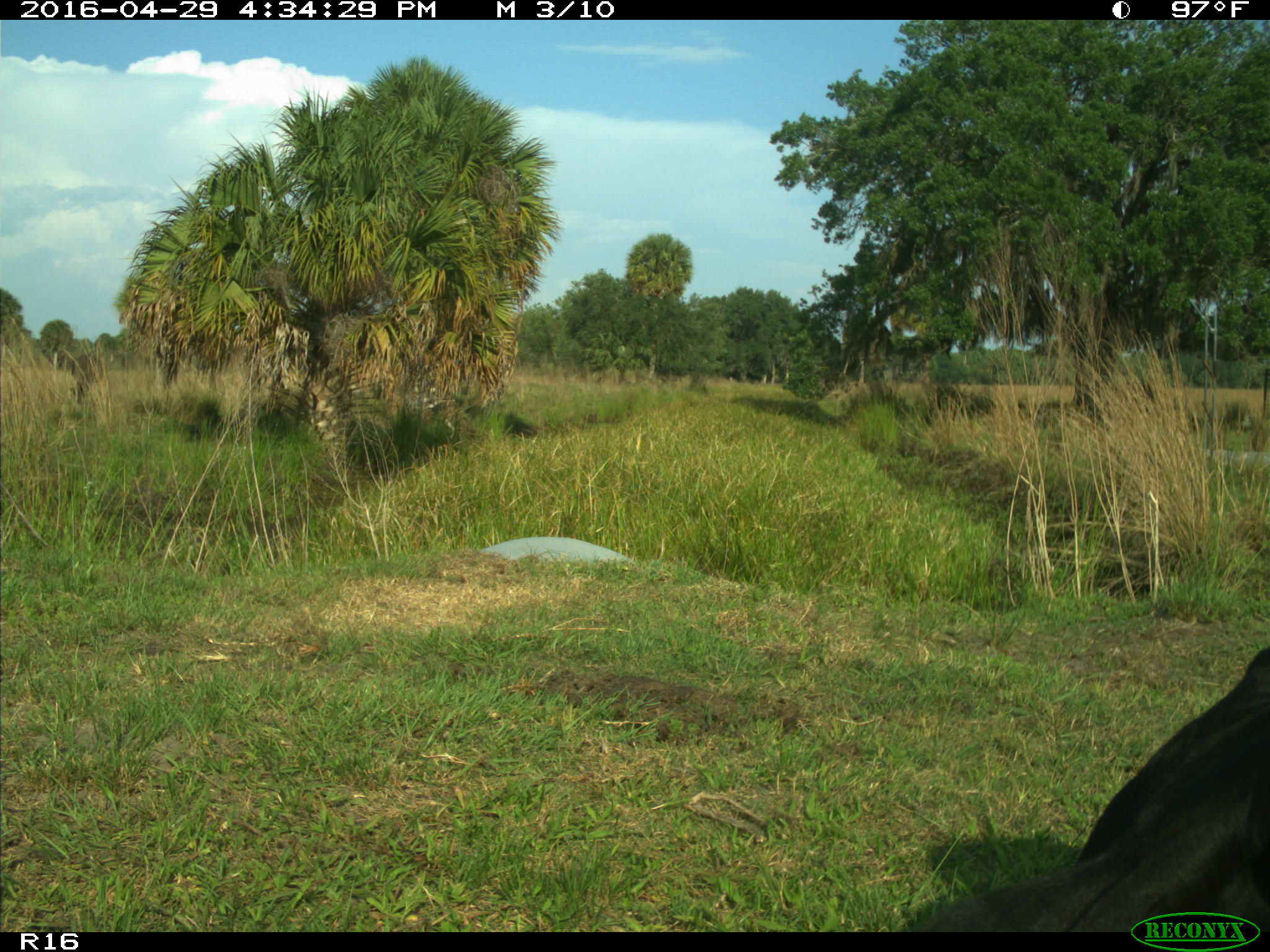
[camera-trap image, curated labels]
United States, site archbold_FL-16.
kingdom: Animalia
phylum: Chordata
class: Mammalia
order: Artiodactyla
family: Bovidae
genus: Bos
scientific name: Bos taurus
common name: domestic cow